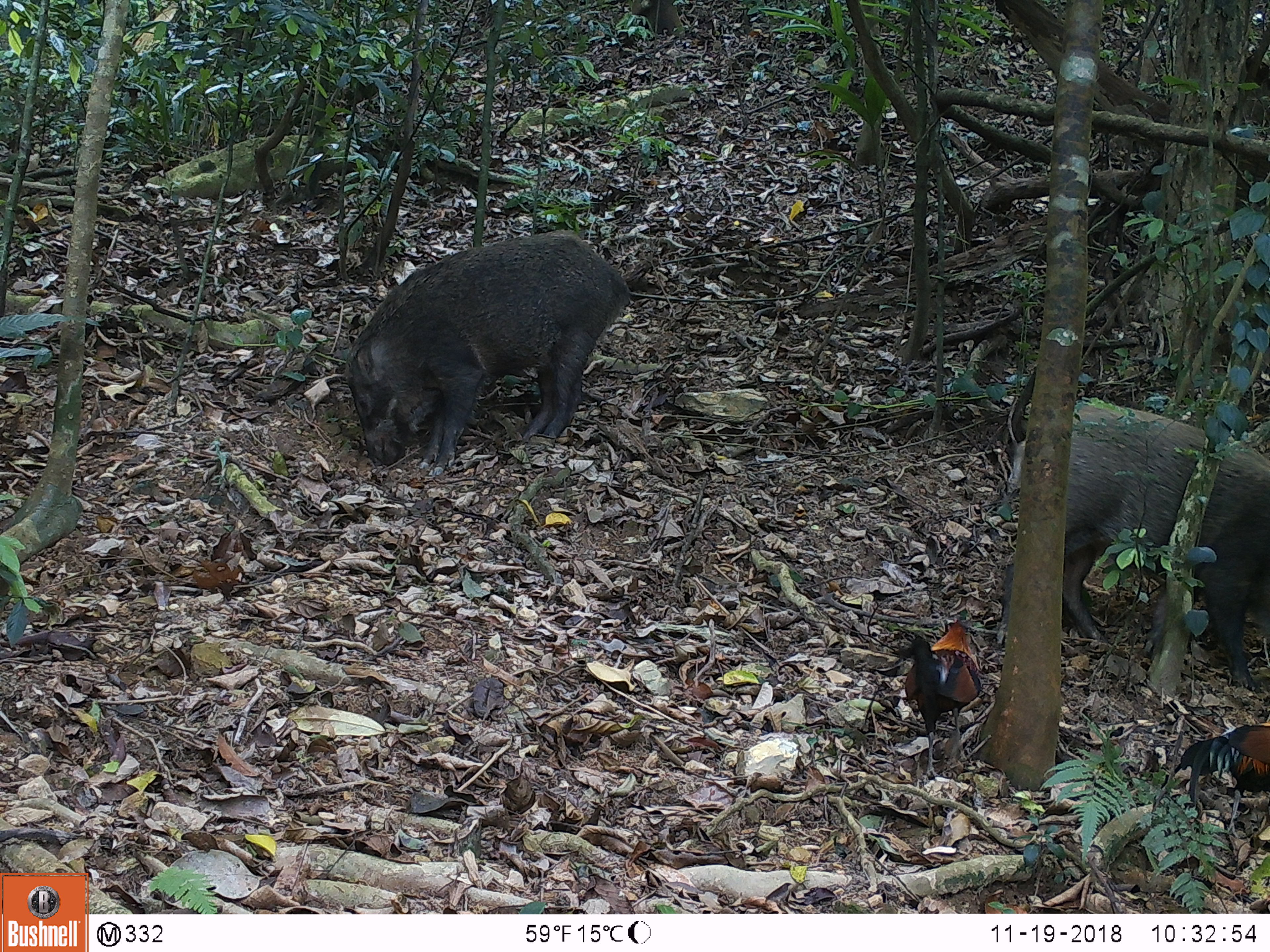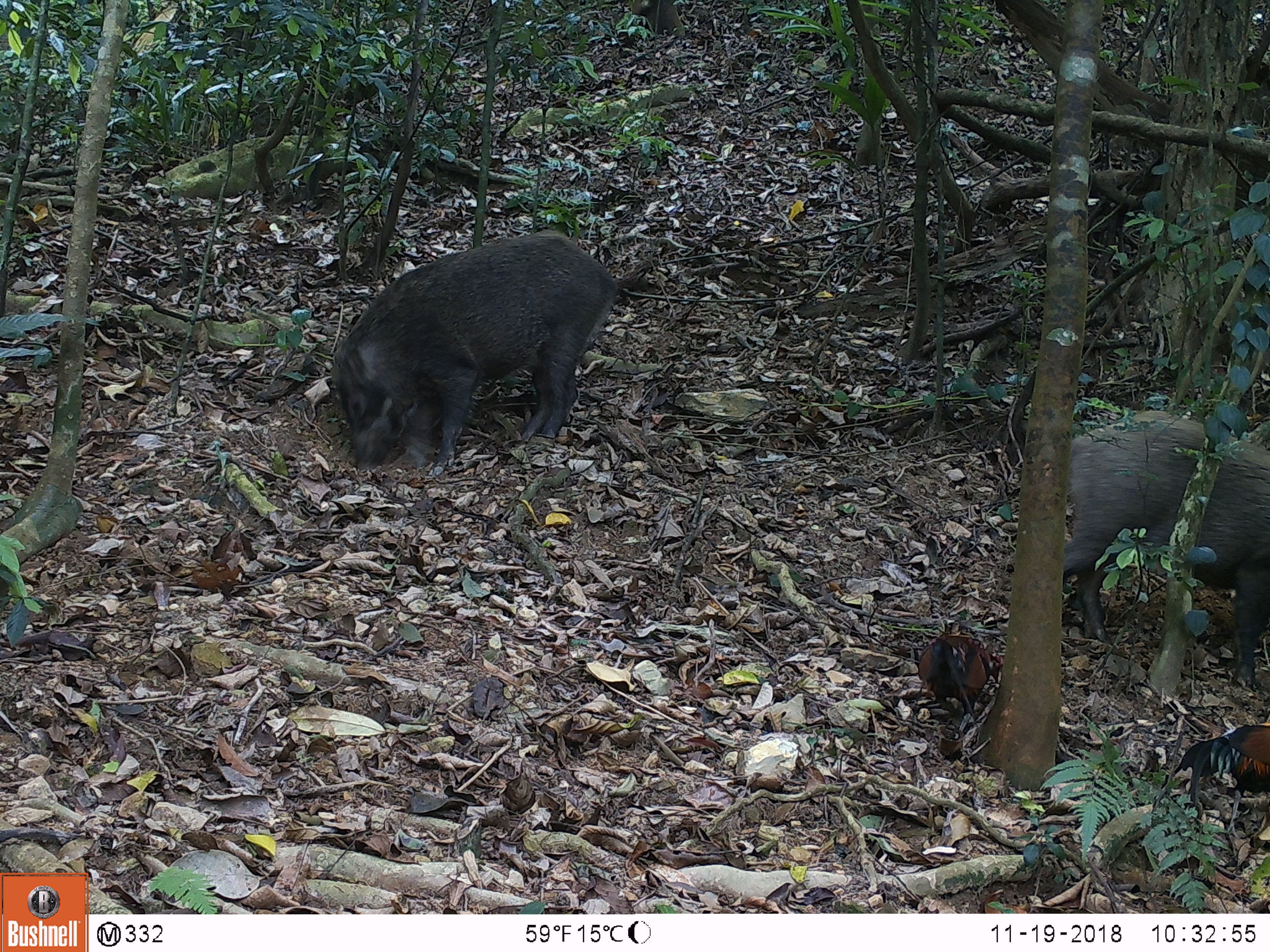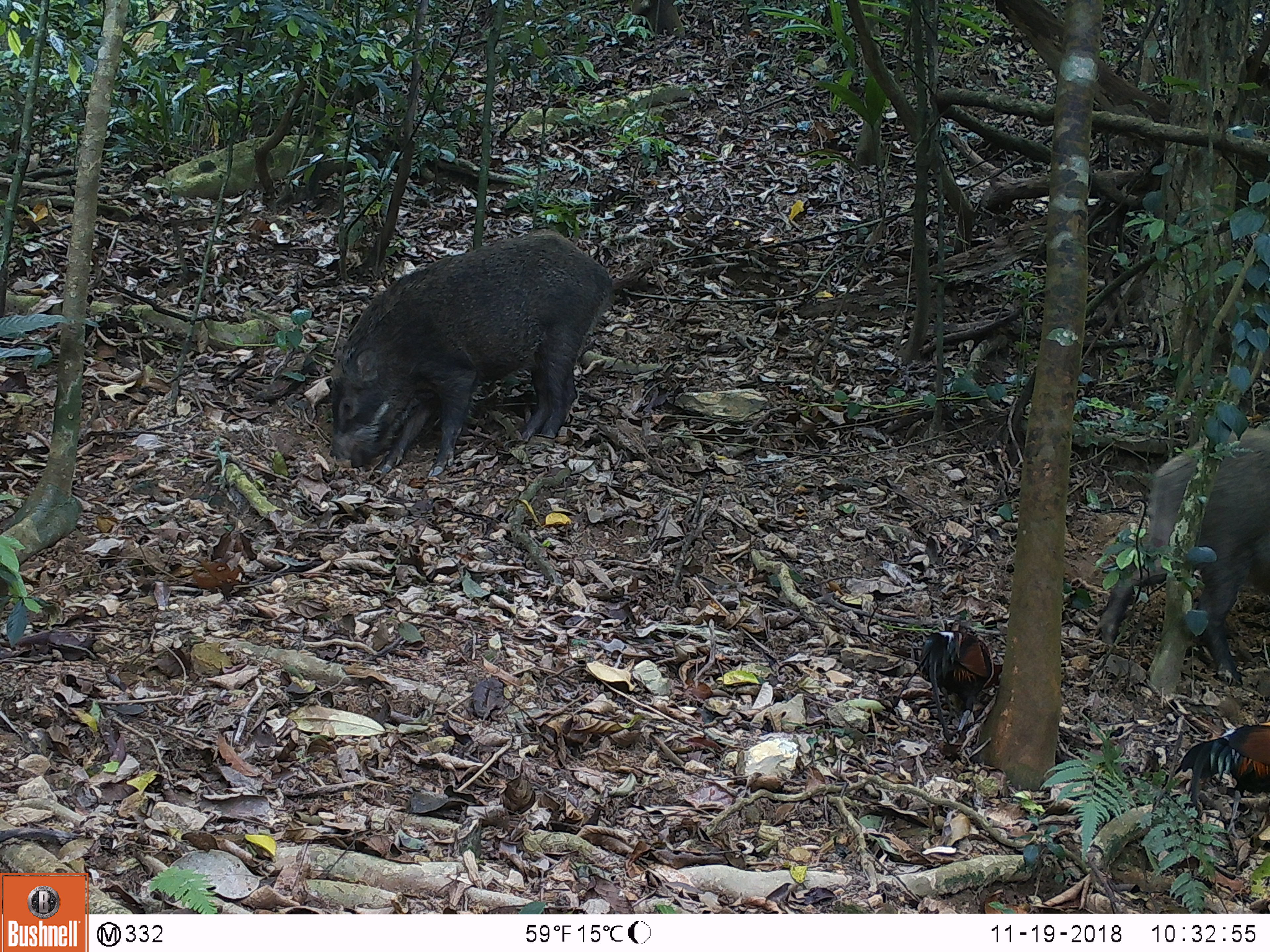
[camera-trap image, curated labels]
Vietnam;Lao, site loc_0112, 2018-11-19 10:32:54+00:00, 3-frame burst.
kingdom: Animalia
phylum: Chordata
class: Mammalia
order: Artiodactyla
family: Suidae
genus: Sus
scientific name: Sus scrofa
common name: eurasian wild pig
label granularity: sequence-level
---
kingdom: Animalia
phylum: Chordata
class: Aves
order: Galliformes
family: Phasianidae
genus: Gallus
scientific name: Gallus gallus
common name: red junglefowl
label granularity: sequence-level